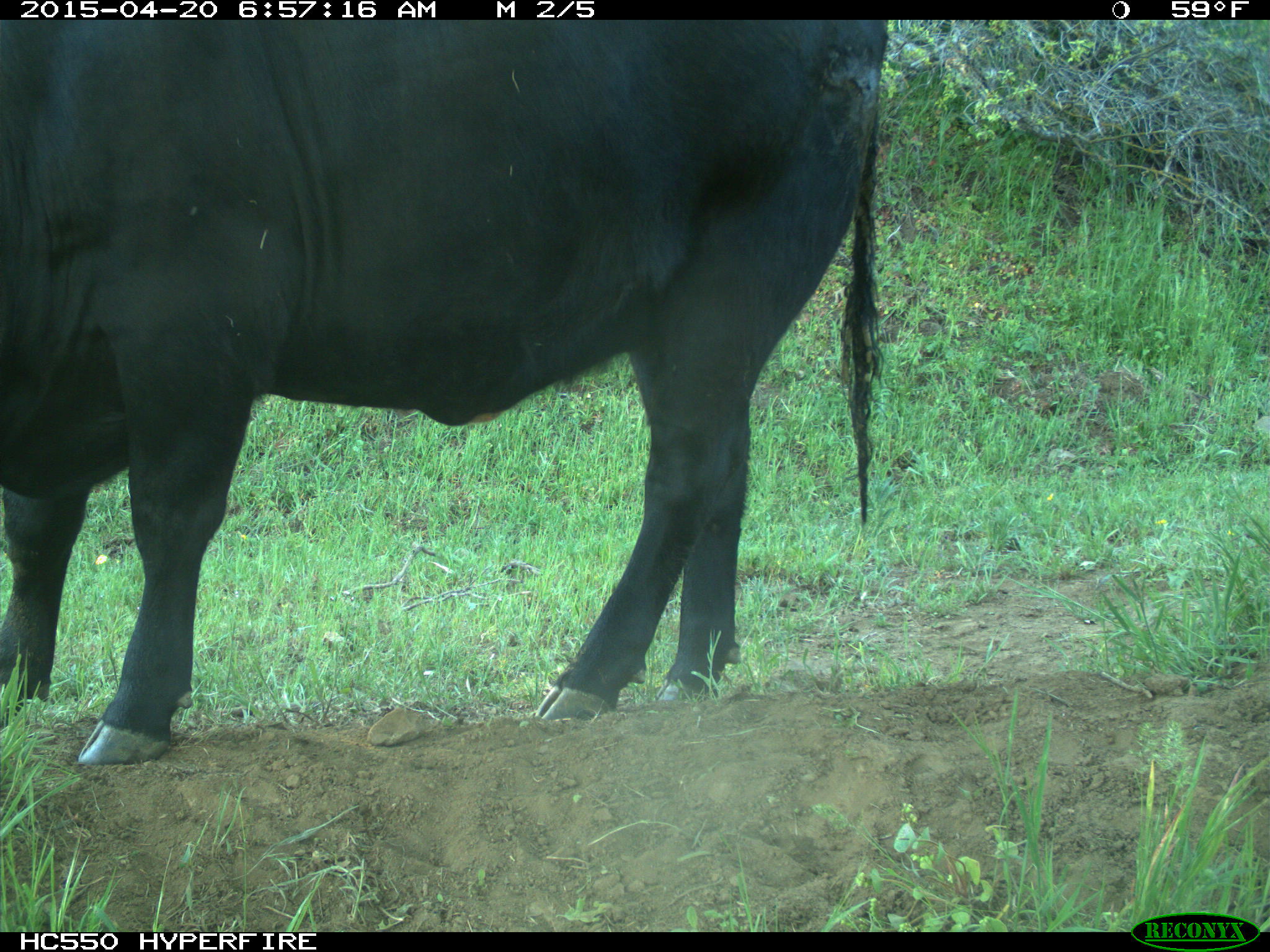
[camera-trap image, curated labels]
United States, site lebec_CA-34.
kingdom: Animalia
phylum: Chordata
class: Mammalia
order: Artiodactyla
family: Bovidae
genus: Bos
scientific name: Bos taurus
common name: domestic cow